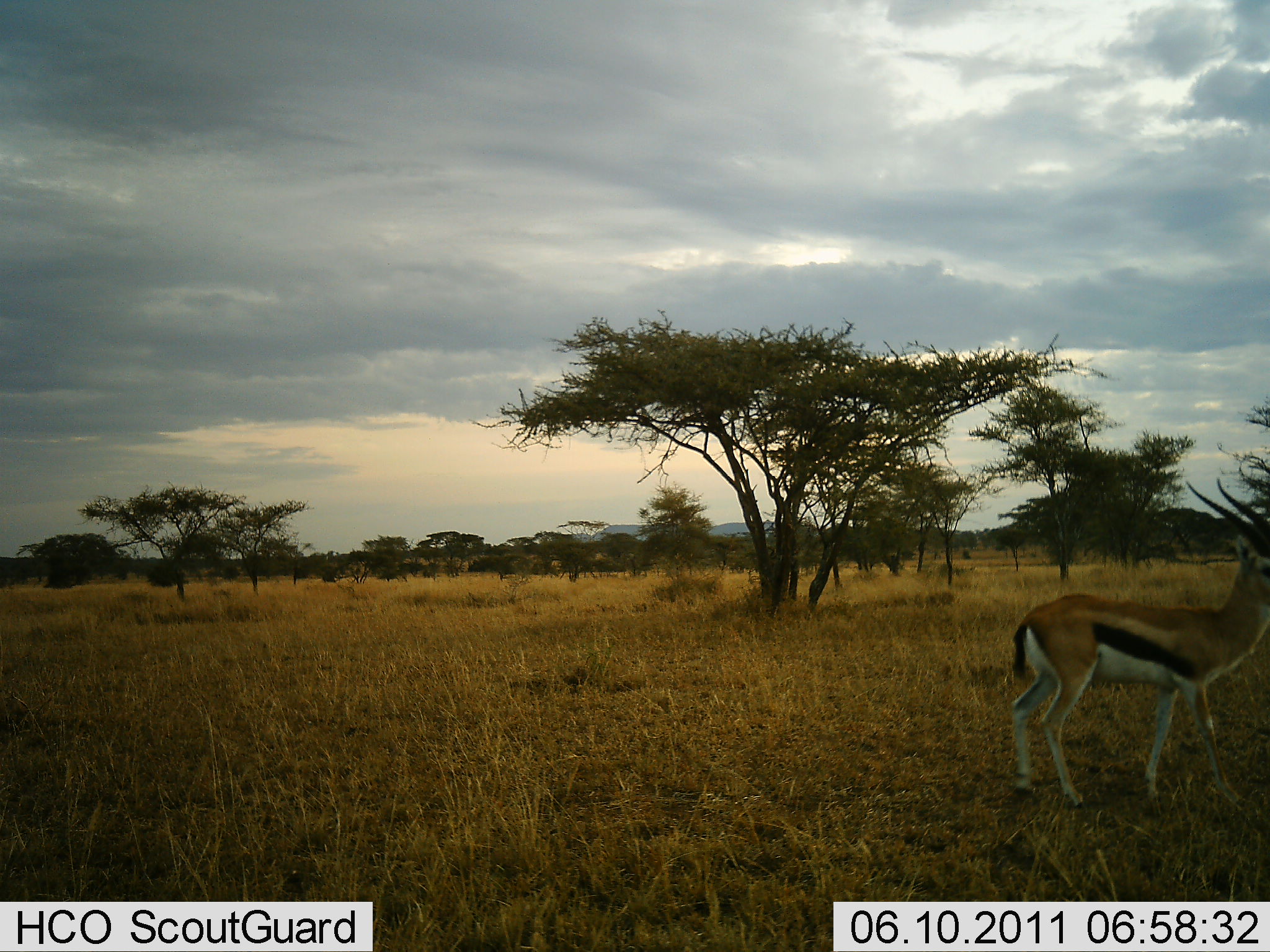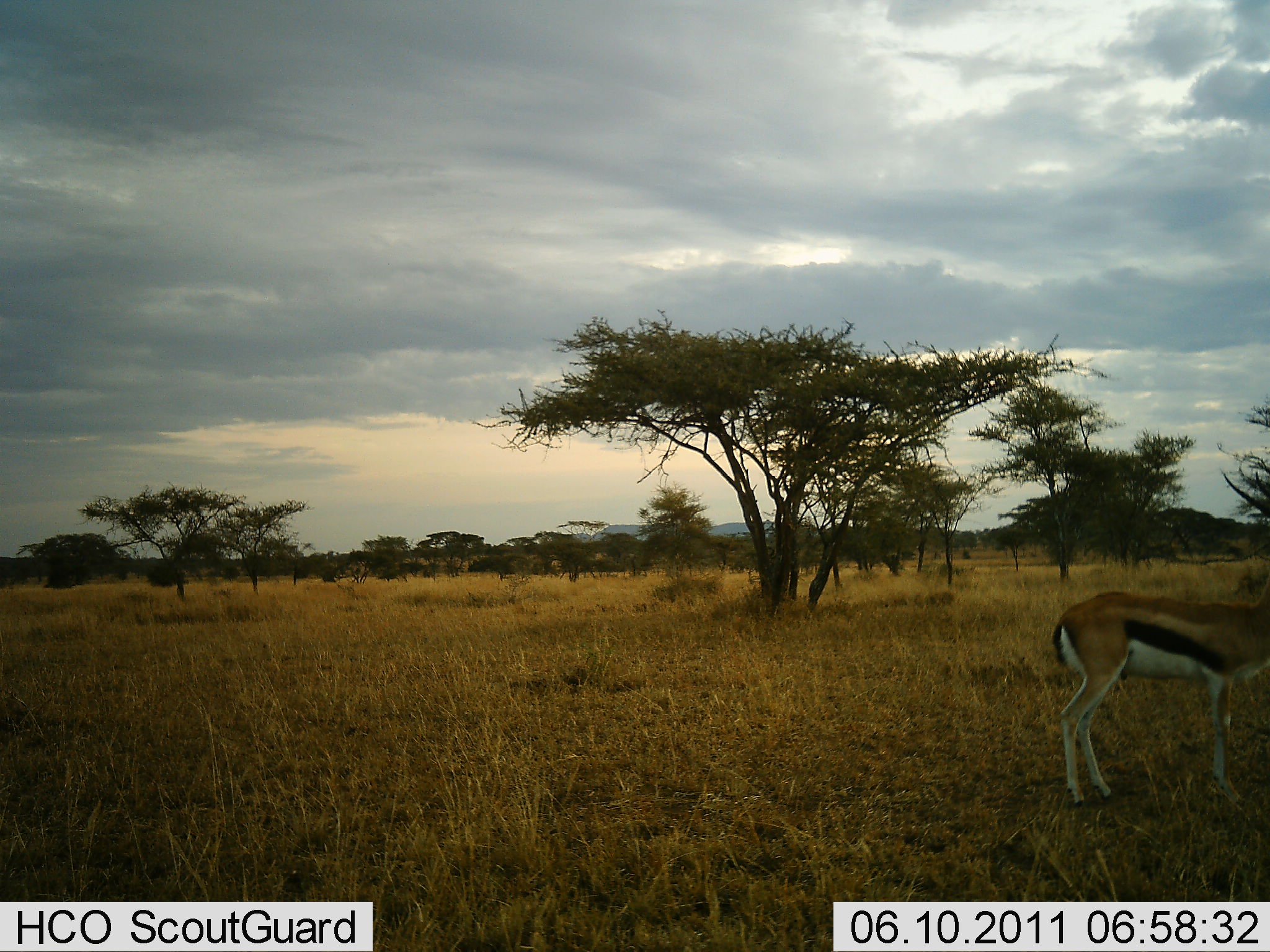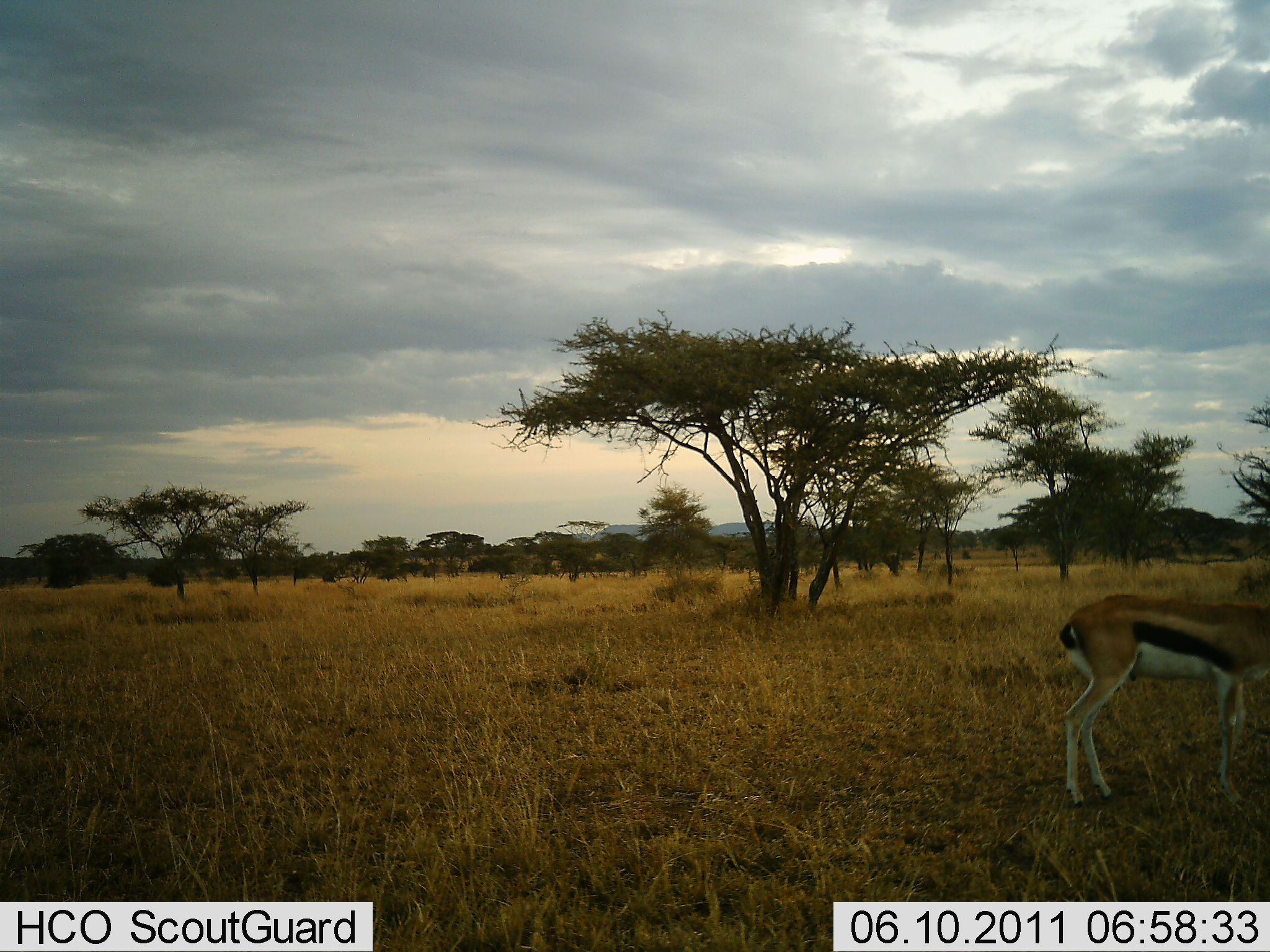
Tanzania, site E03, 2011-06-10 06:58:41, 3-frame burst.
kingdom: Animalia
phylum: Chordata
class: Mammalia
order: Artiodactyla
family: Bovidae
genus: Eudorcas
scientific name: Eudorcas thomsonii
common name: thomson's gazelle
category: gazellethomsons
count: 1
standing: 56%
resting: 0%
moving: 44%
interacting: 0%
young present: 0%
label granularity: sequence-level